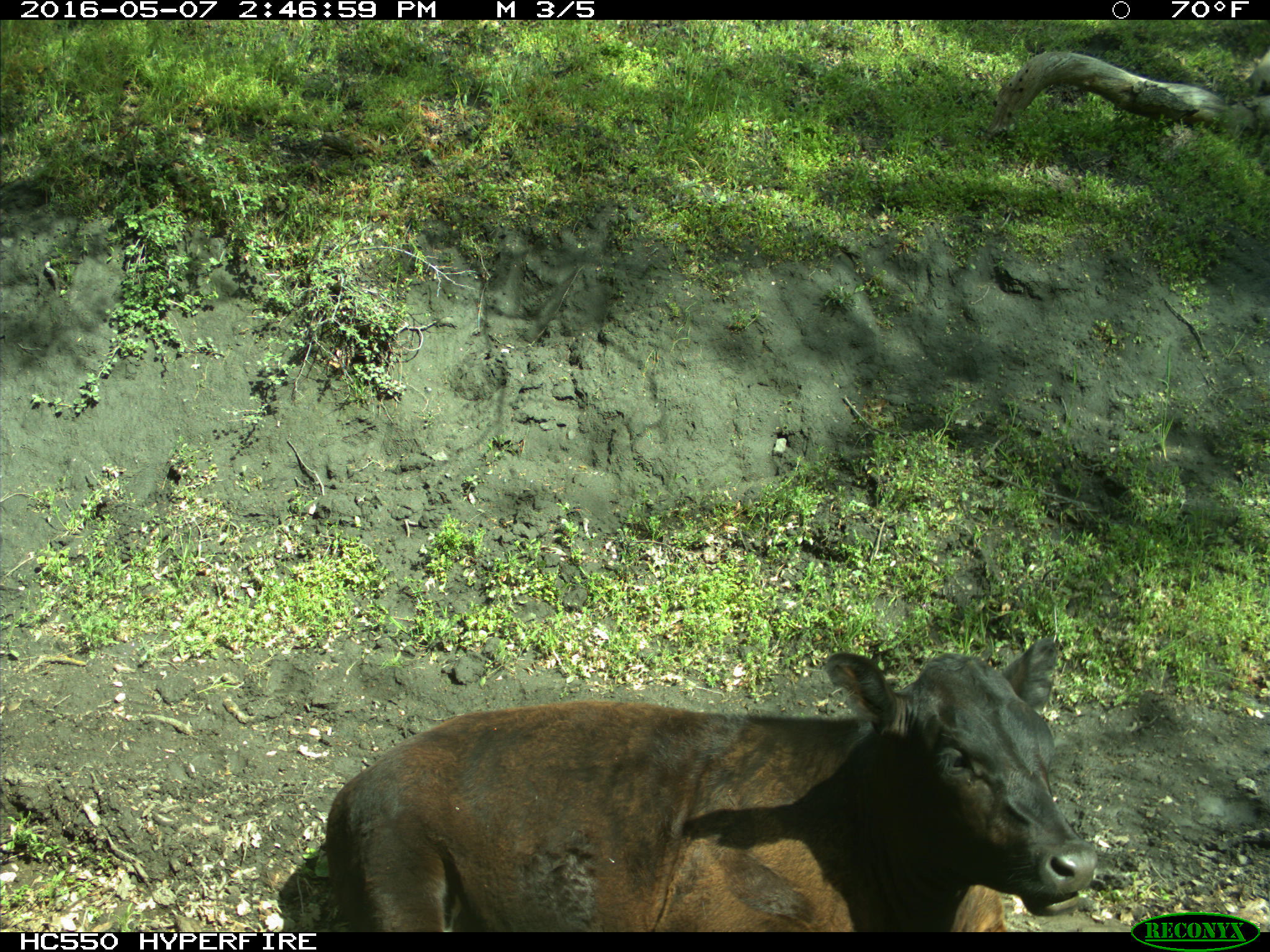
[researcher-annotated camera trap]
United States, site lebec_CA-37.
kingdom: Animalia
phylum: Chordata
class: Mammalia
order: Artiodactyla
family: Bovidae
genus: Bos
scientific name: Bos taurus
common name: domestic cow